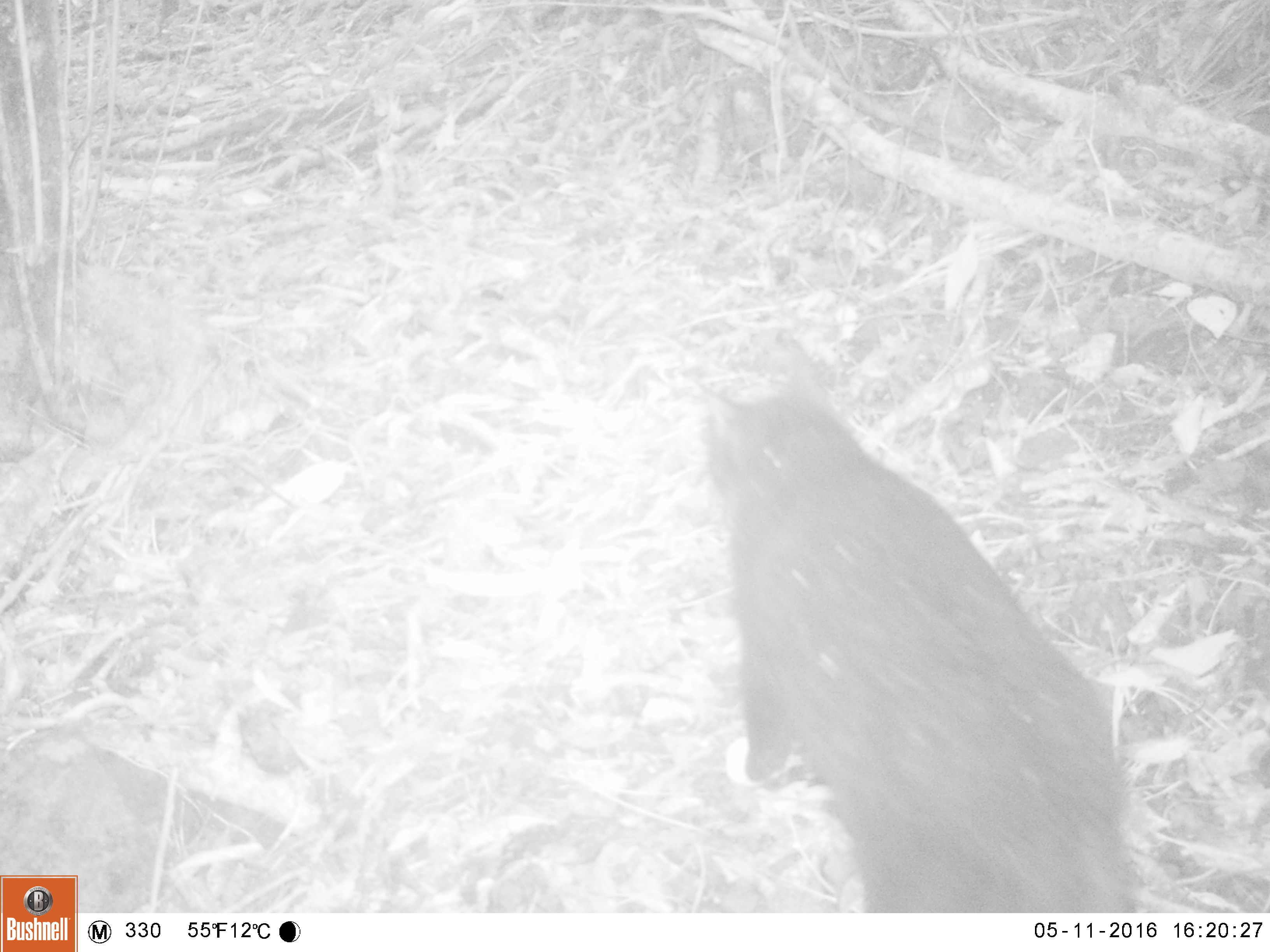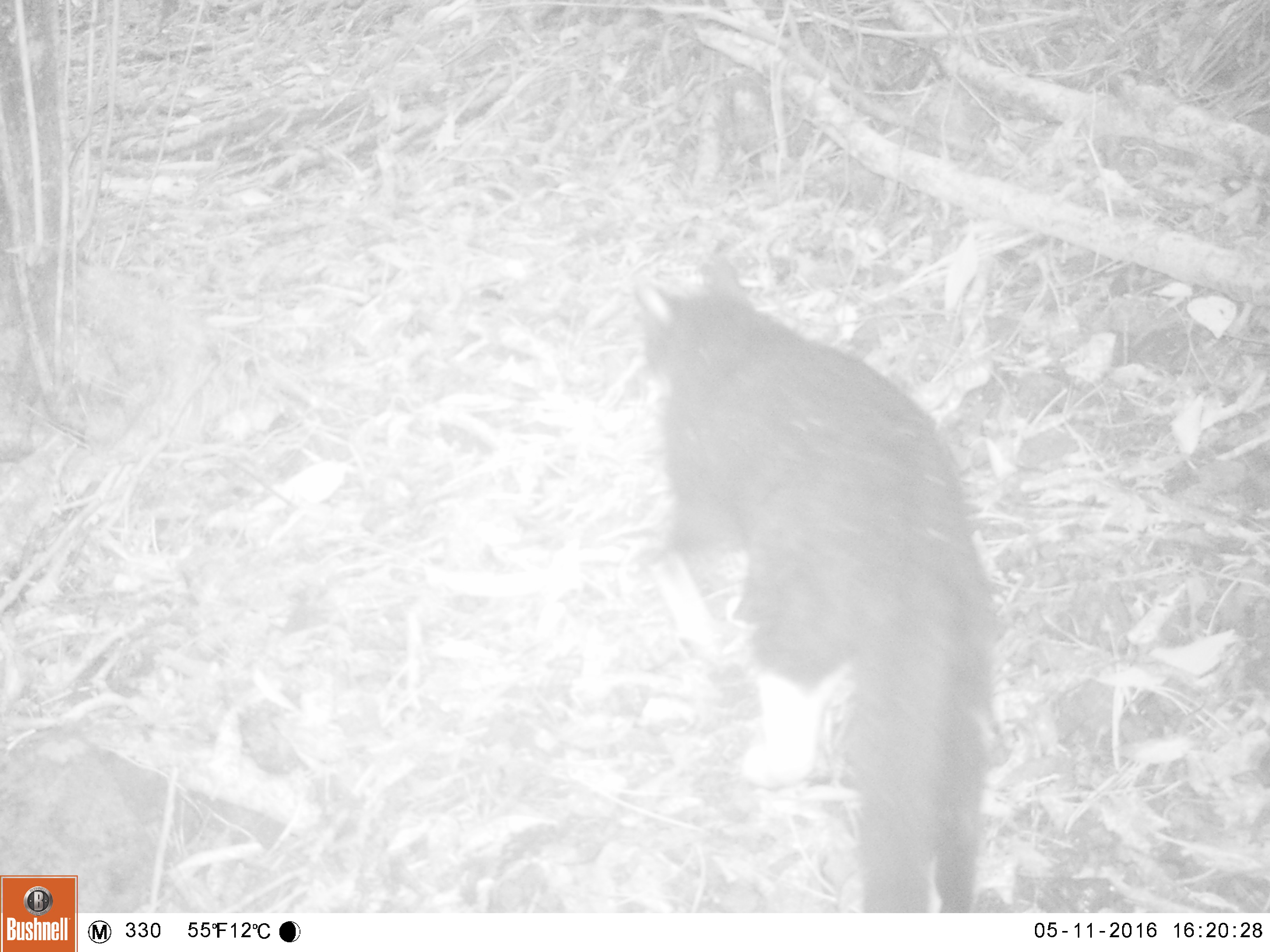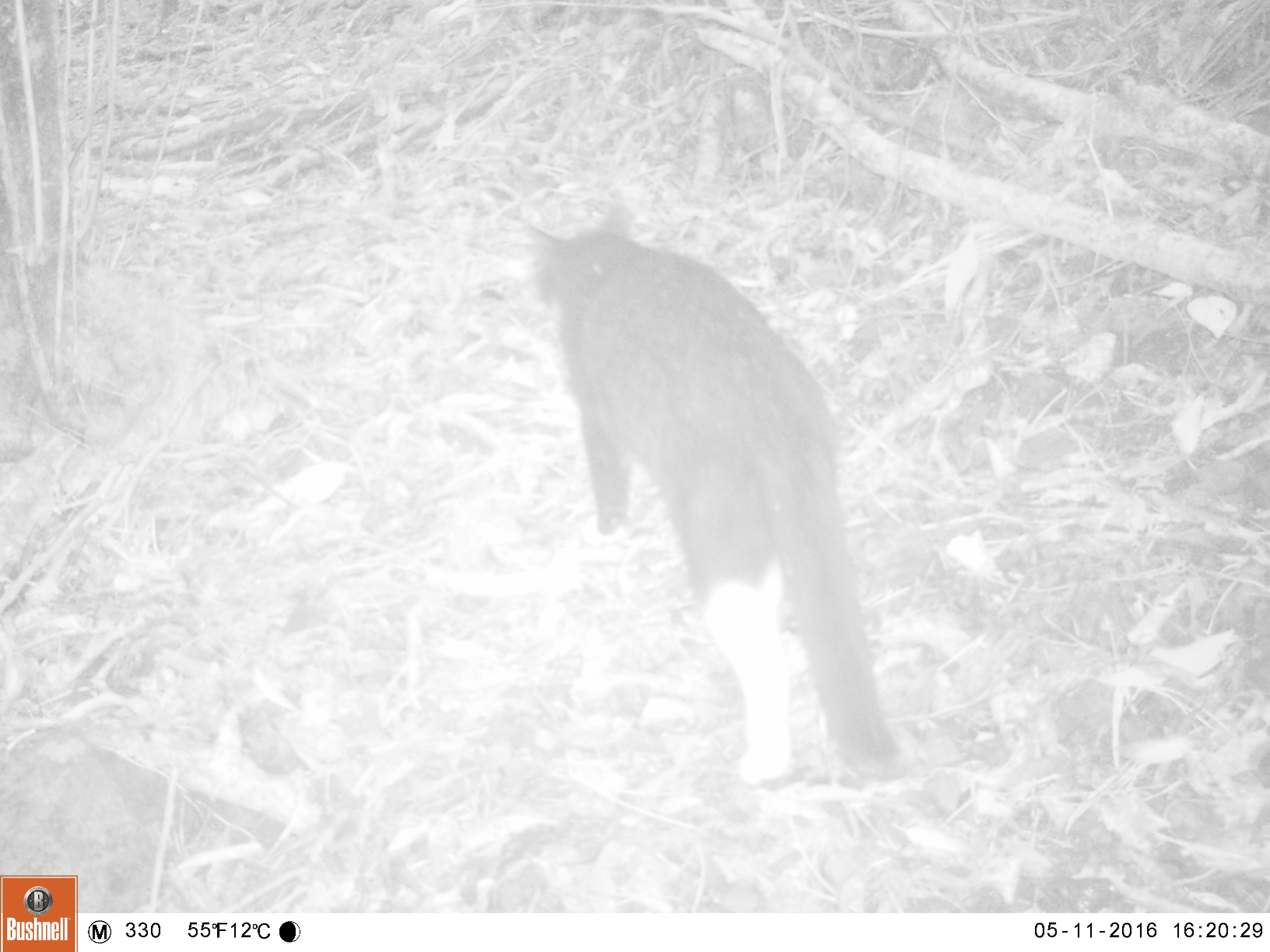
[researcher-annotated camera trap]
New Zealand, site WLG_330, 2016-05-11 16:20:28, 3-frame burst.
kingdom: Animalia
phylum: Chordata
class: Mammalia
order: Carnivora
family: Felidae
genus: Felis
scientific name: Felis catus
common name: domestic cat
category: cat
Cat (domestic cat) (Felis catus).